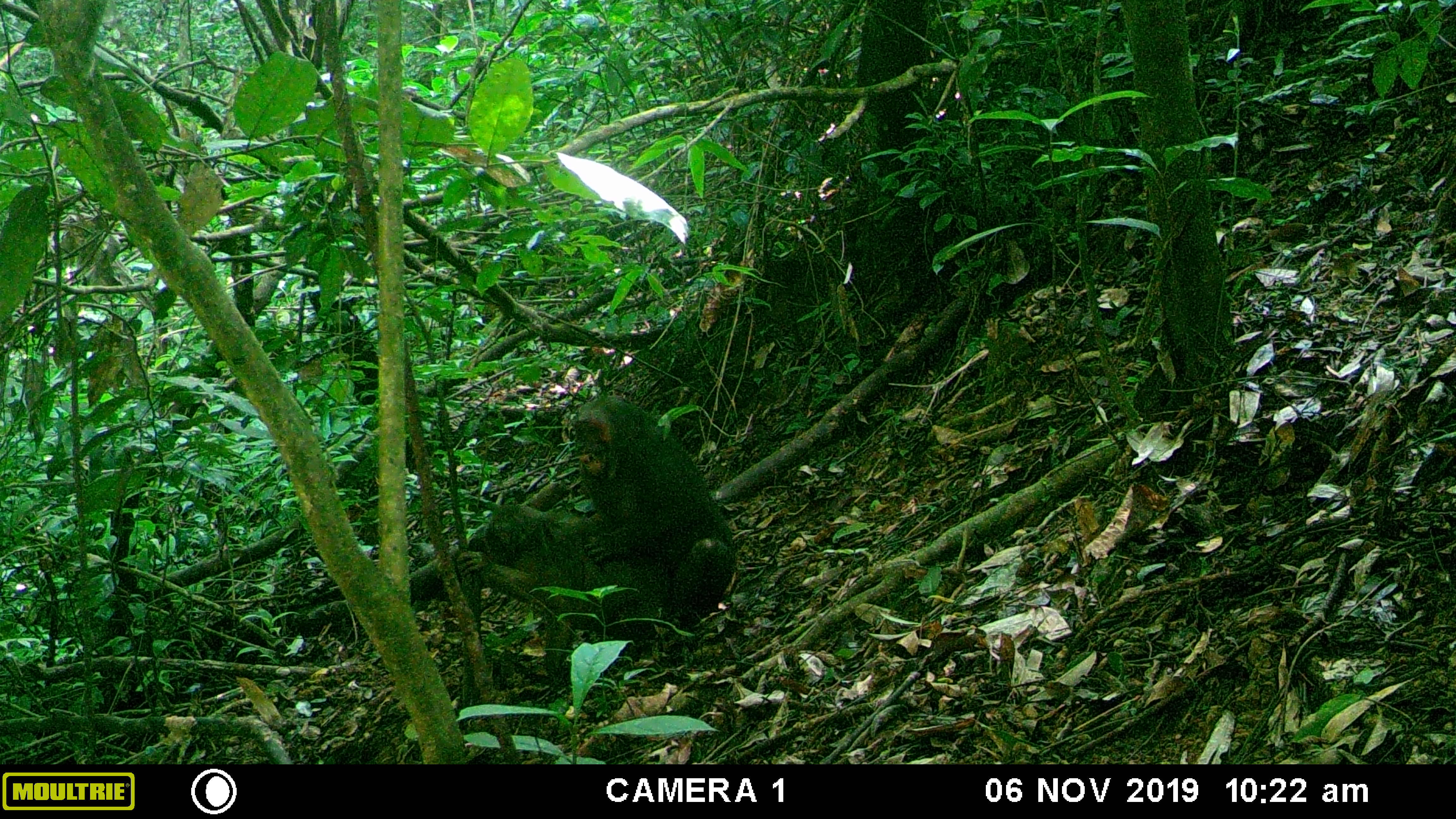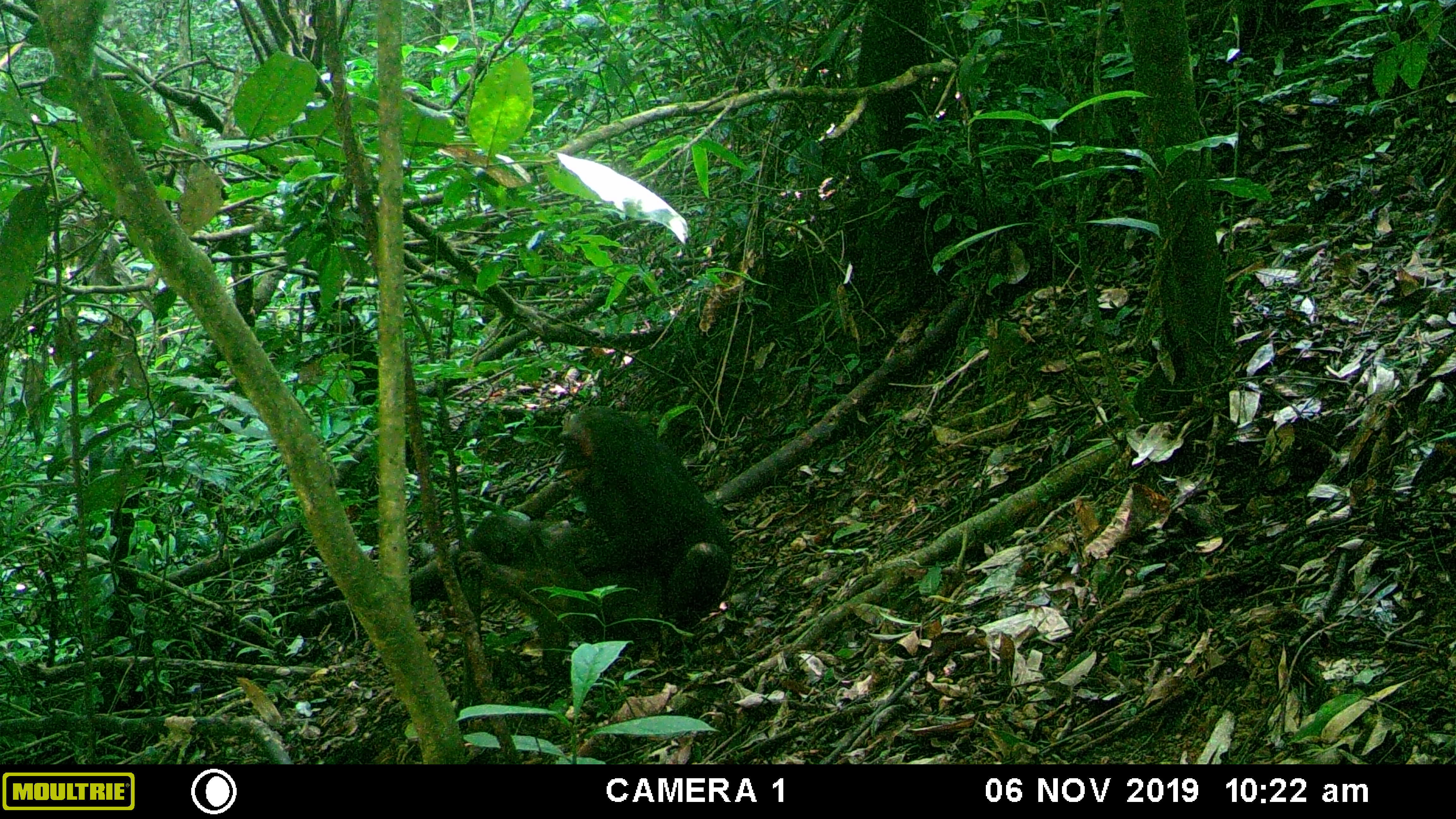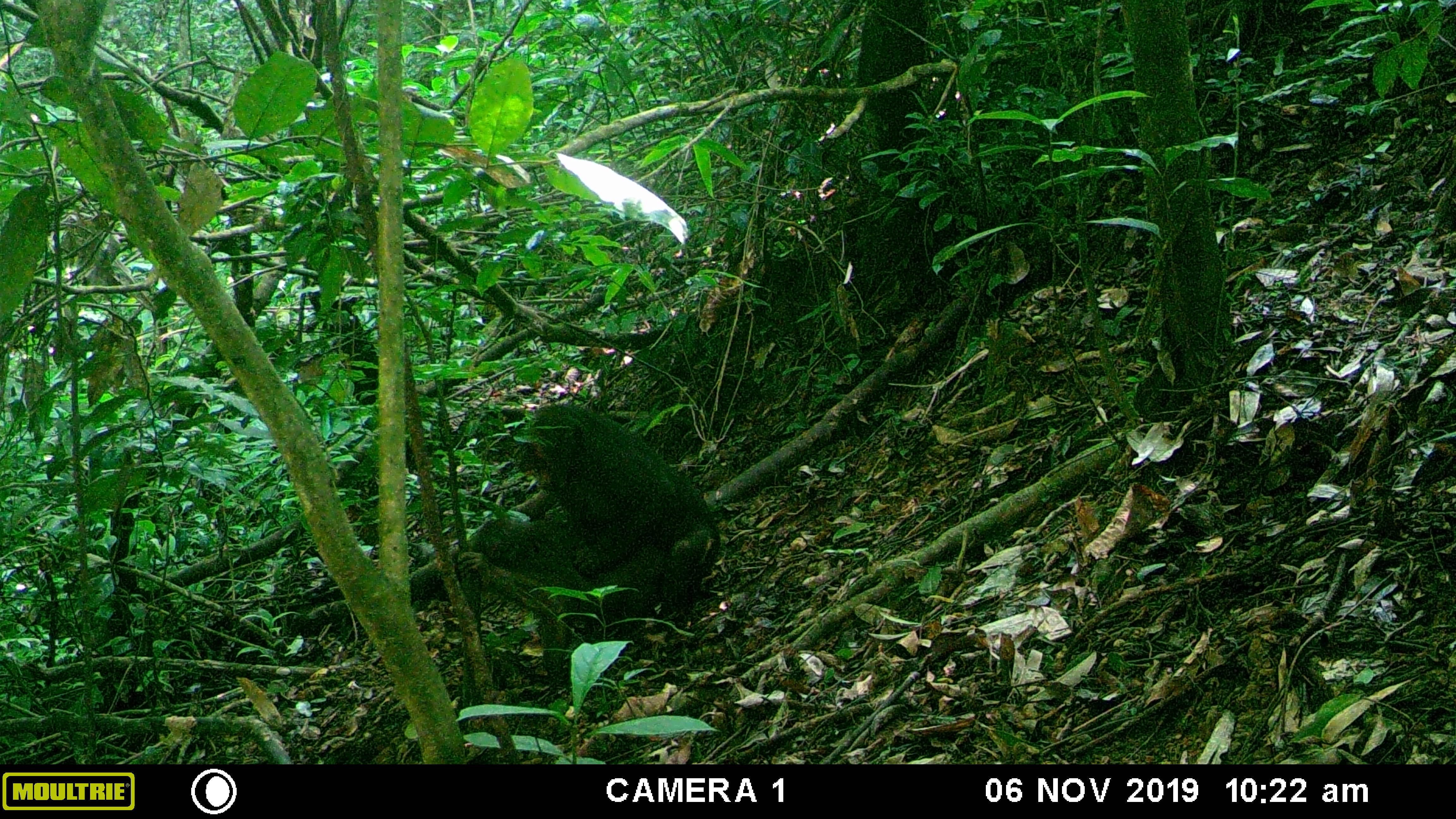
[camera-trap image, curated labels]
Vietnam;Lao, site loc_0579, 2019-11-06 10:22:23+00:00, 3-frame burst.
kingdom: Animalia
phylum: Chordata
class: Mammalia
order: Primates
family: Cercopithecidae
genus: Macaca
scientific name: Macaca arctoides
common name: stump-tailed macaque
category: stump tailed macaque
Stump tailed macaque (stump-tailed macaque) (Macaca arctoides). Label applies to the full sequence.